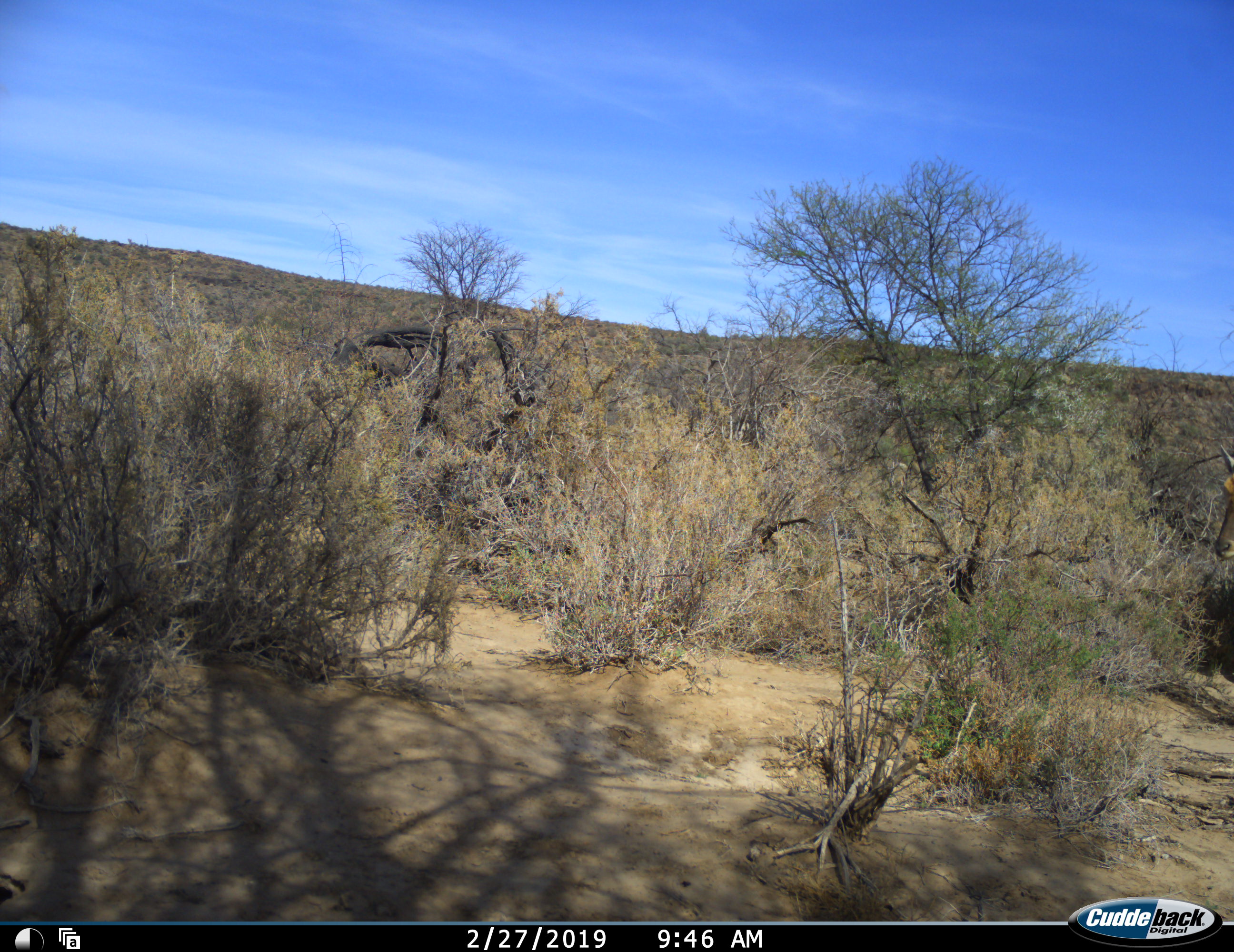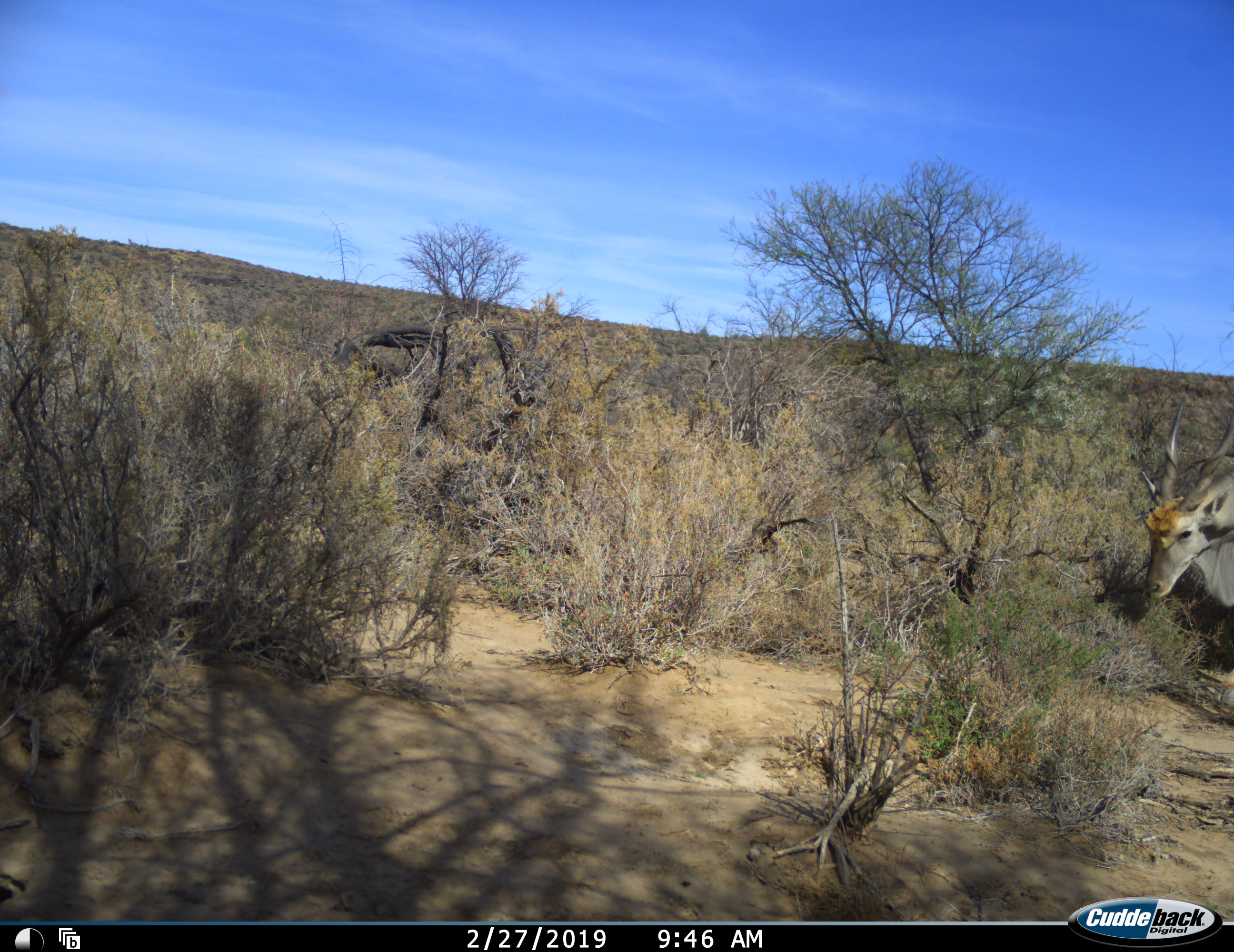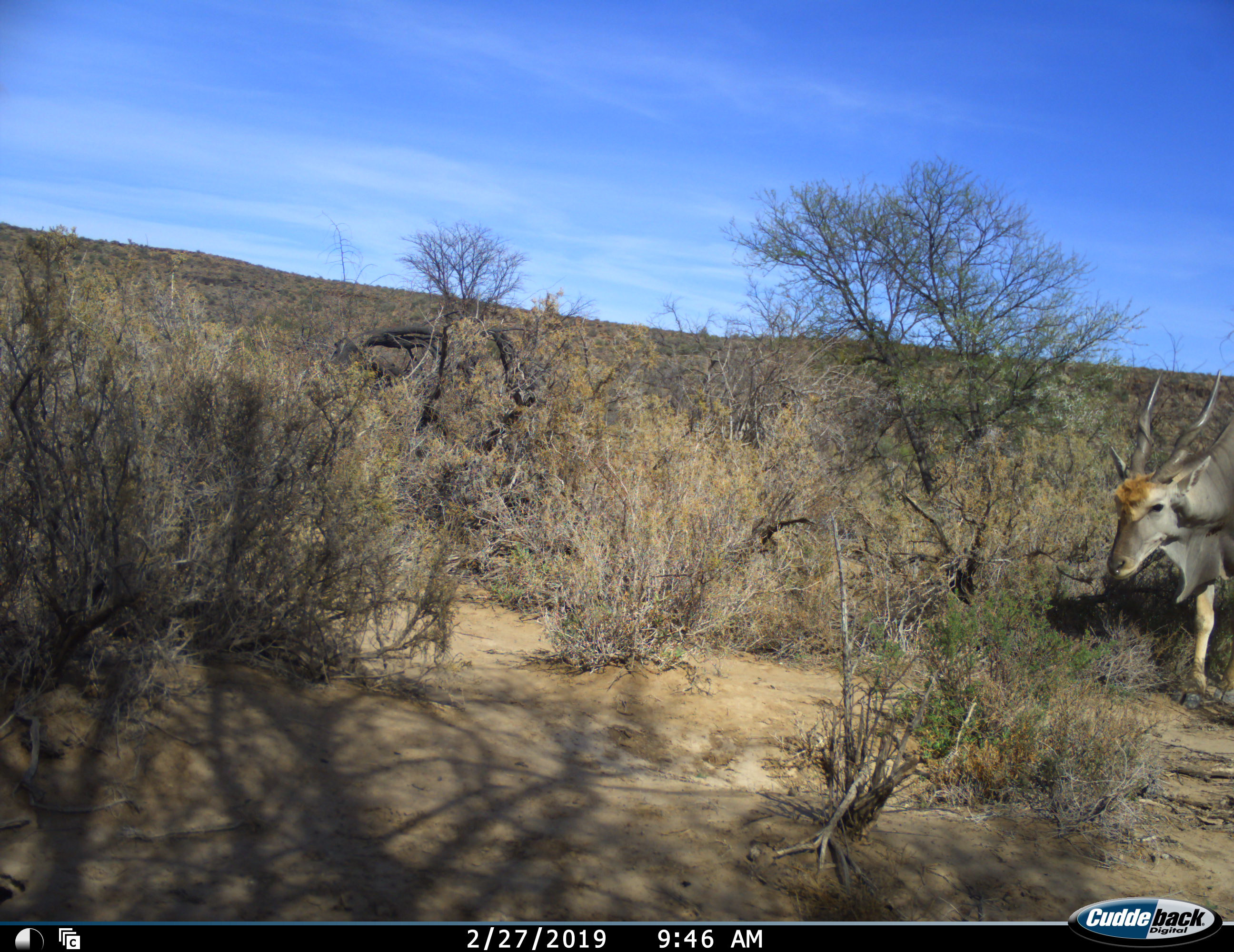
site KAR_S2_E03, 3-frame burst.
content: unidentified animal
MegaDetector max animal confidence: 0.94